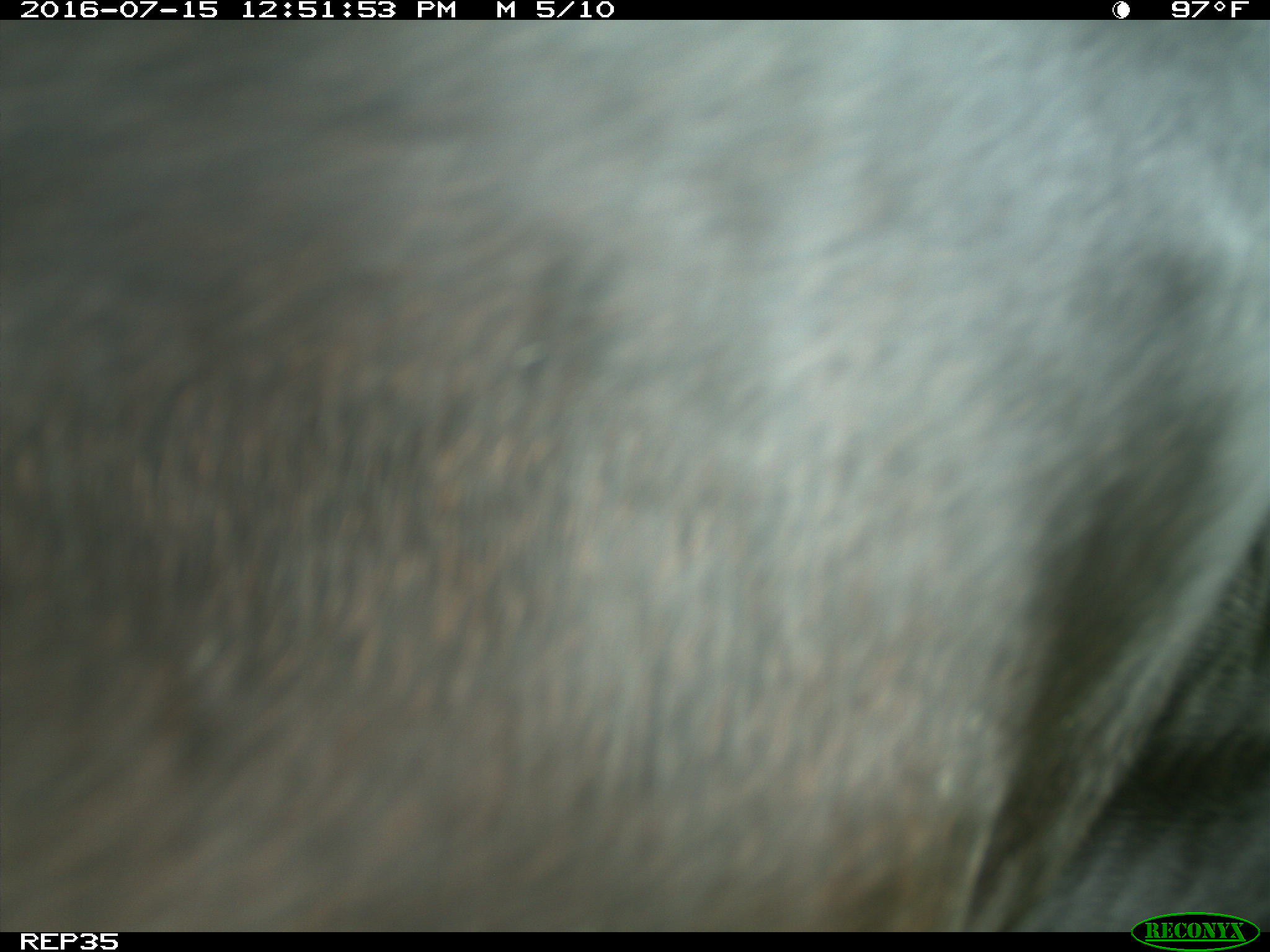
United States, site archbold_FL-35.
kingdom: Animalia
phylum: Chordata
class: Mammalia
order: Artiodactyla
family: Bovidae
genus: Bos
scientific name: Bos taurus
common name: domestic cow